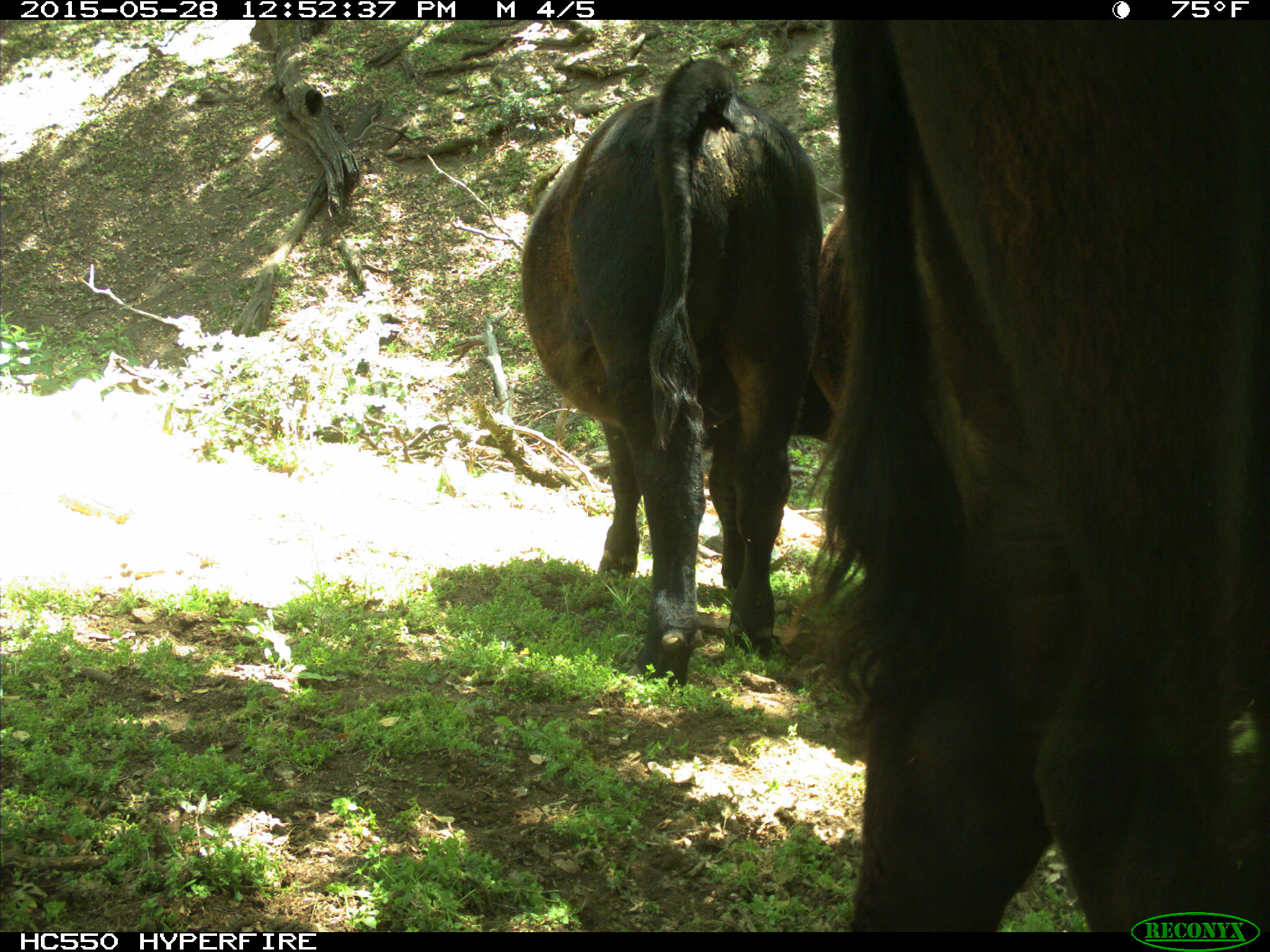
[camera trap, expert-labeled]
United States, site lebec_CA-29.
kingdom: Animalia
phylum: Chordata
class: Mammalia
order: Artiodactyla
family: Bovidae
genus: Bos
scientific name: Bos taurus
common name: domestic cow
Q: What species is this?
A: Bos taurus (domestic cow).